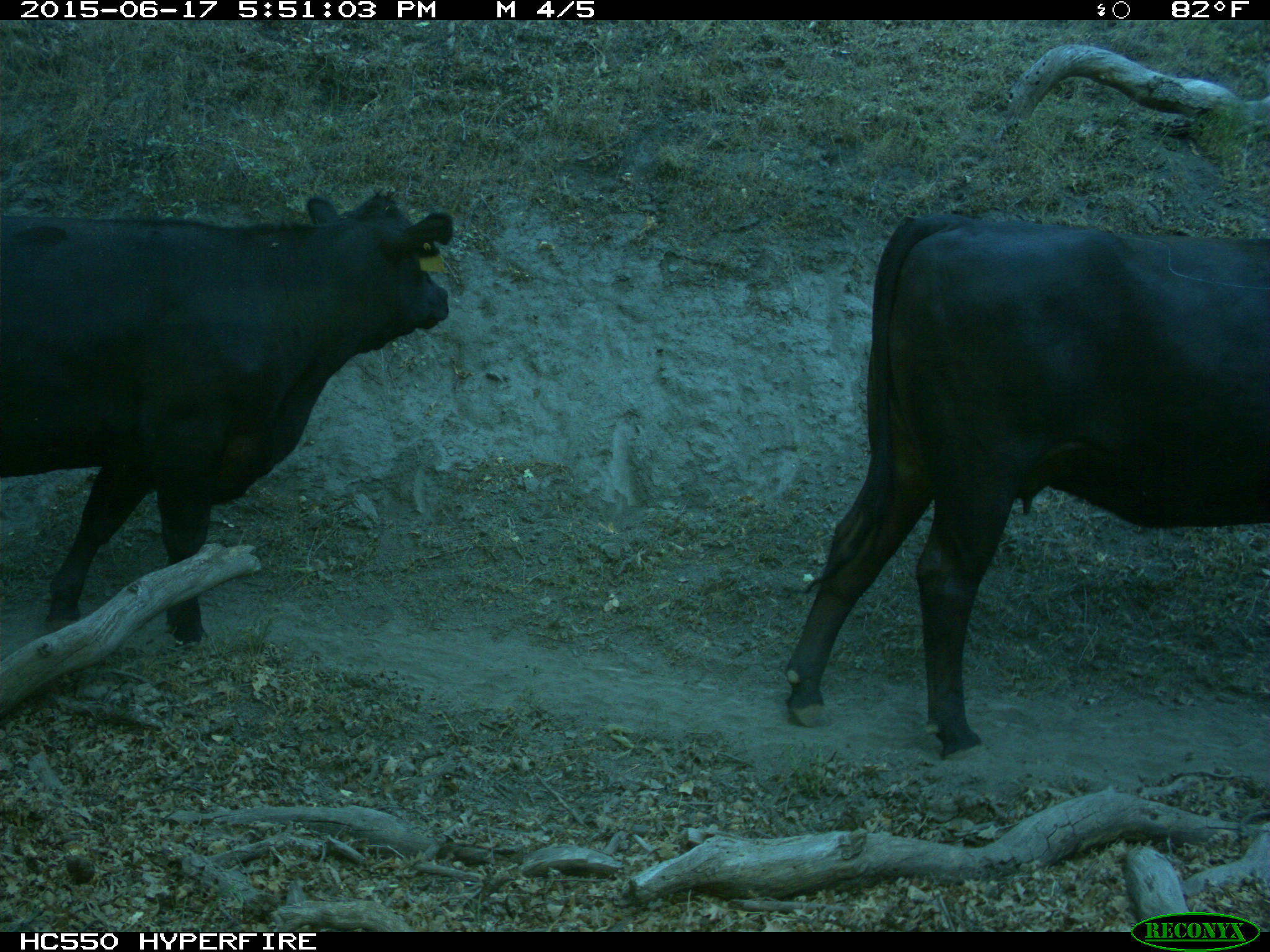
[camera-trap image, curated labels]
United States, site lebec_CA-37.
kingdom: Animalia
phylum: Chordata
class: Mammalia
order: Artiodactyla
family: Bovidae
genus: Bos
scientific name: Bos taurus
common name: domestic cow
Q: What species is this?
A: Bos taurus (domestic cow).